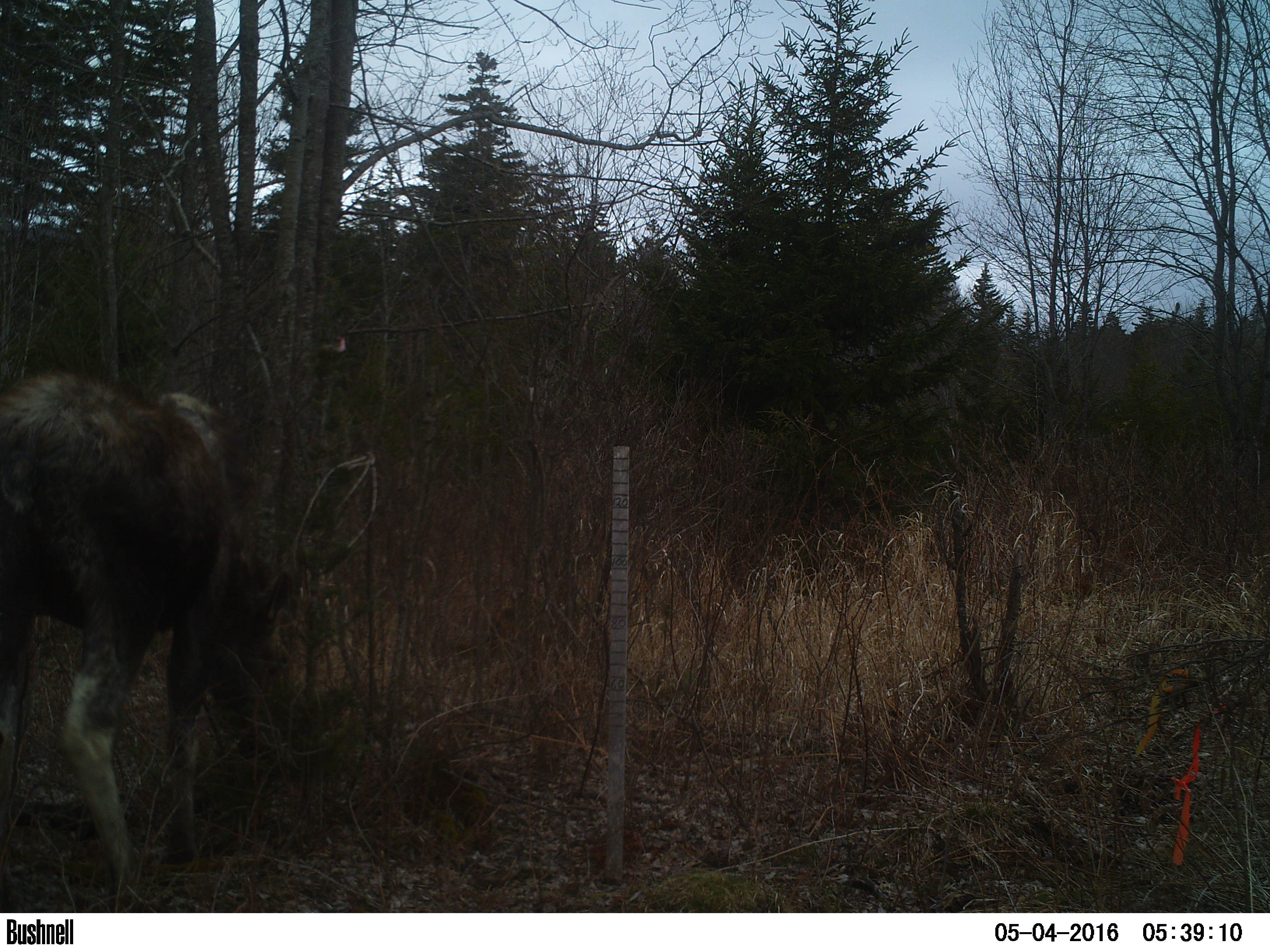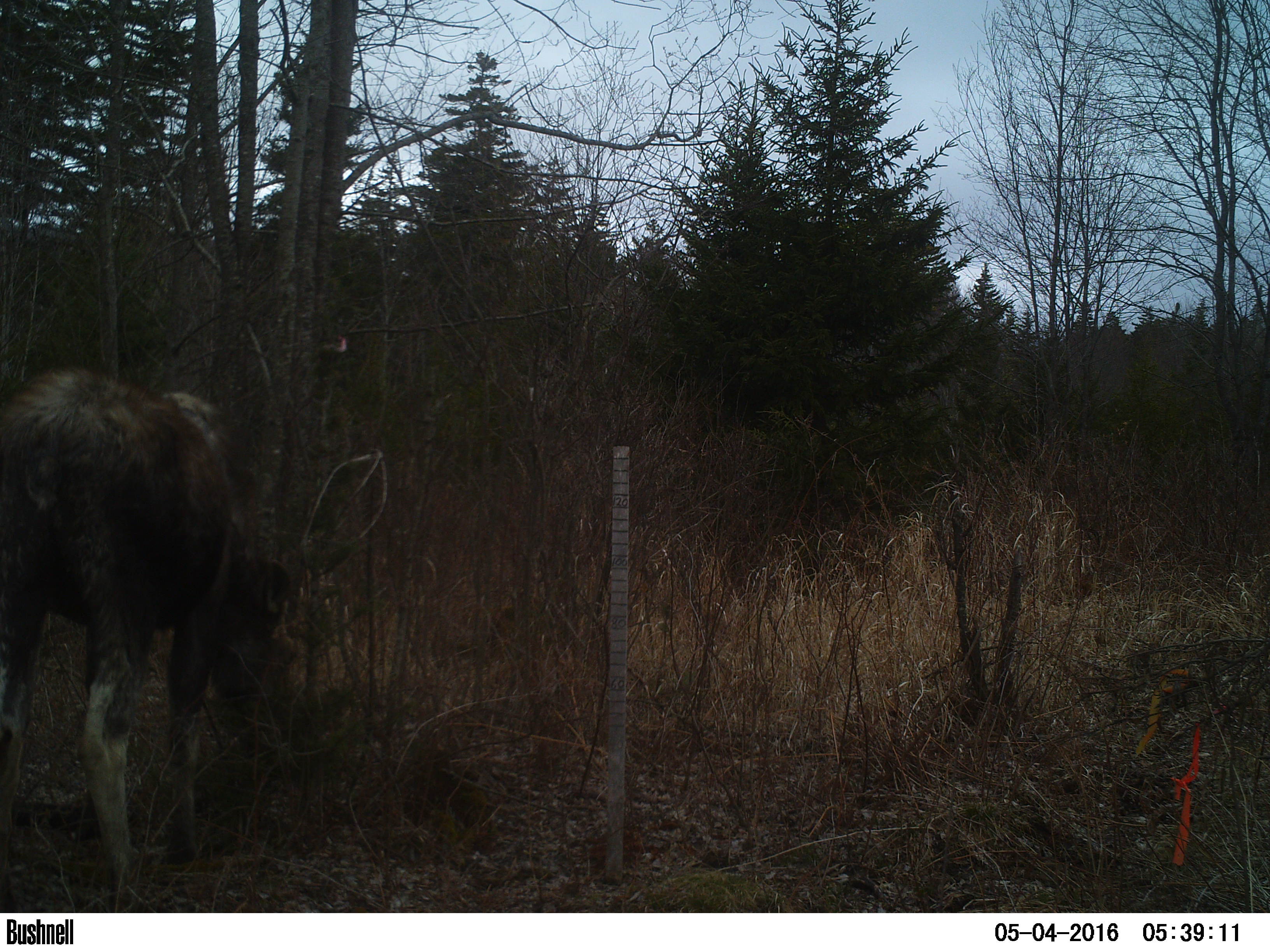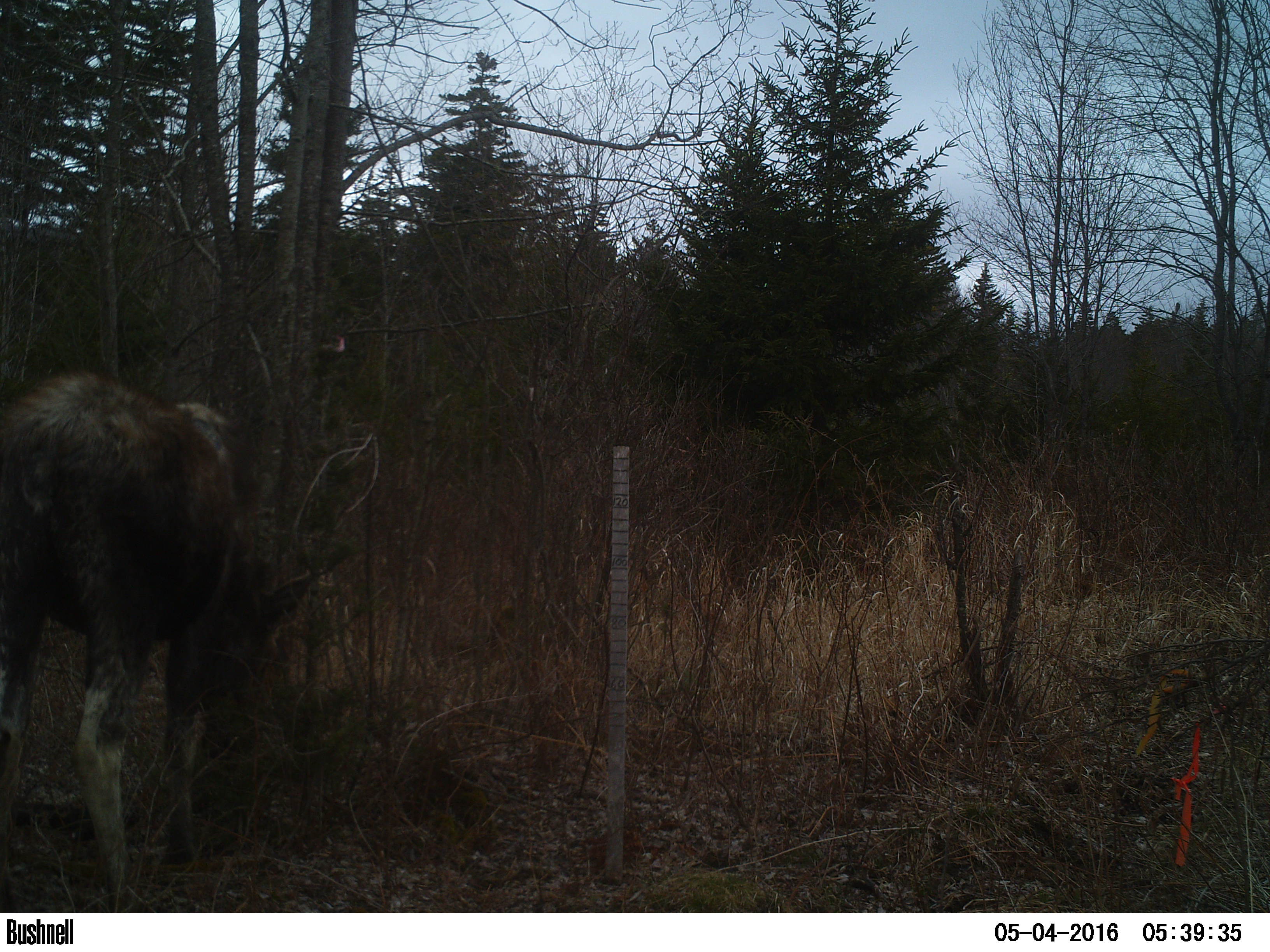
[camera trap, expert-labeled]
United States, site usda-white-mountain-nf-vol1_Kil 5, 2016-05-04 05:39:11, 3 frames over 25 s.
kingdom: Animalia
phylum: Chordata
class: Mammalia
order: Artiodactyla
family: Cervidae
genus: Alces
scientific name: Alces alces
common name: moose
Moose (Alces alces).